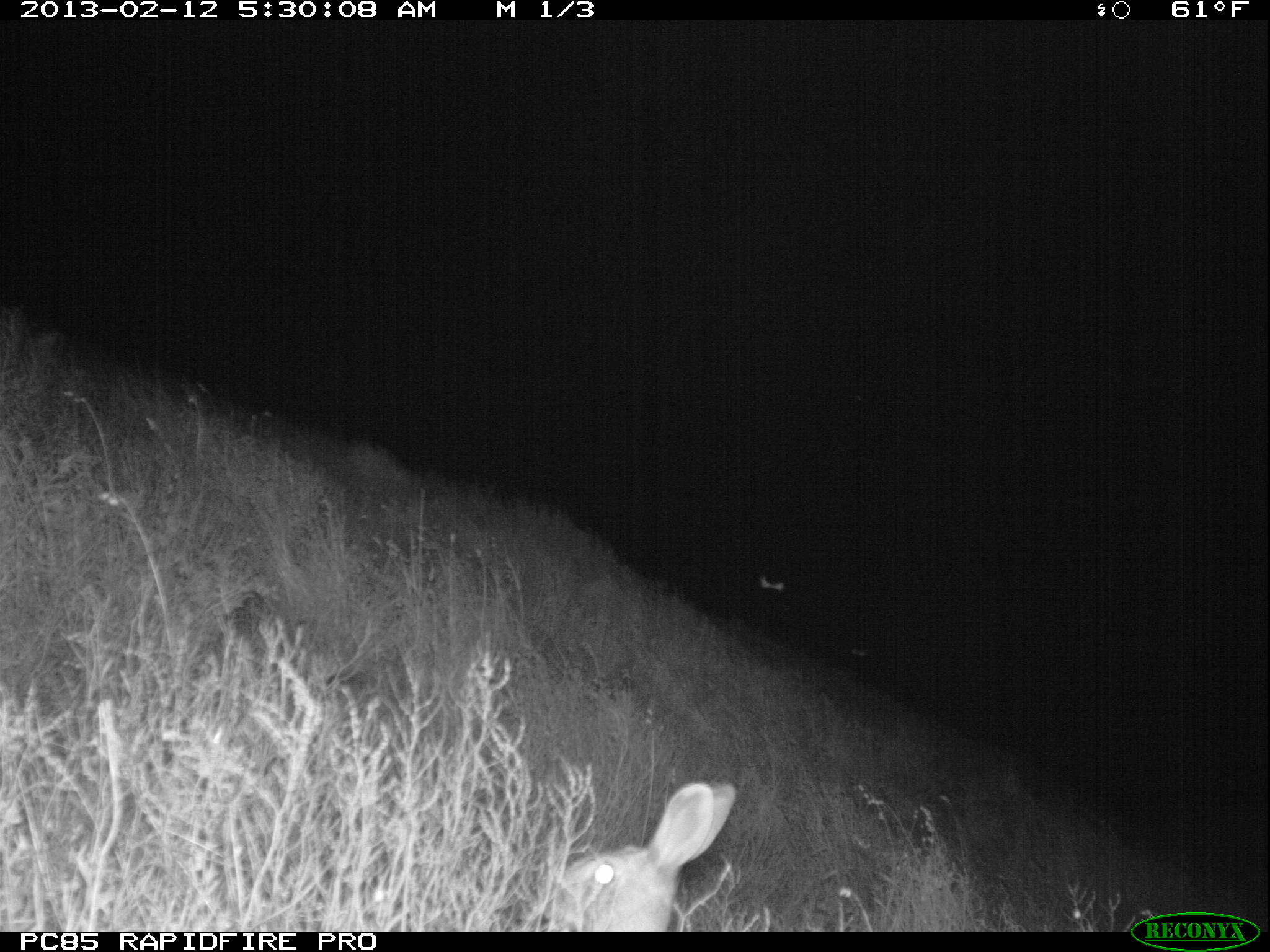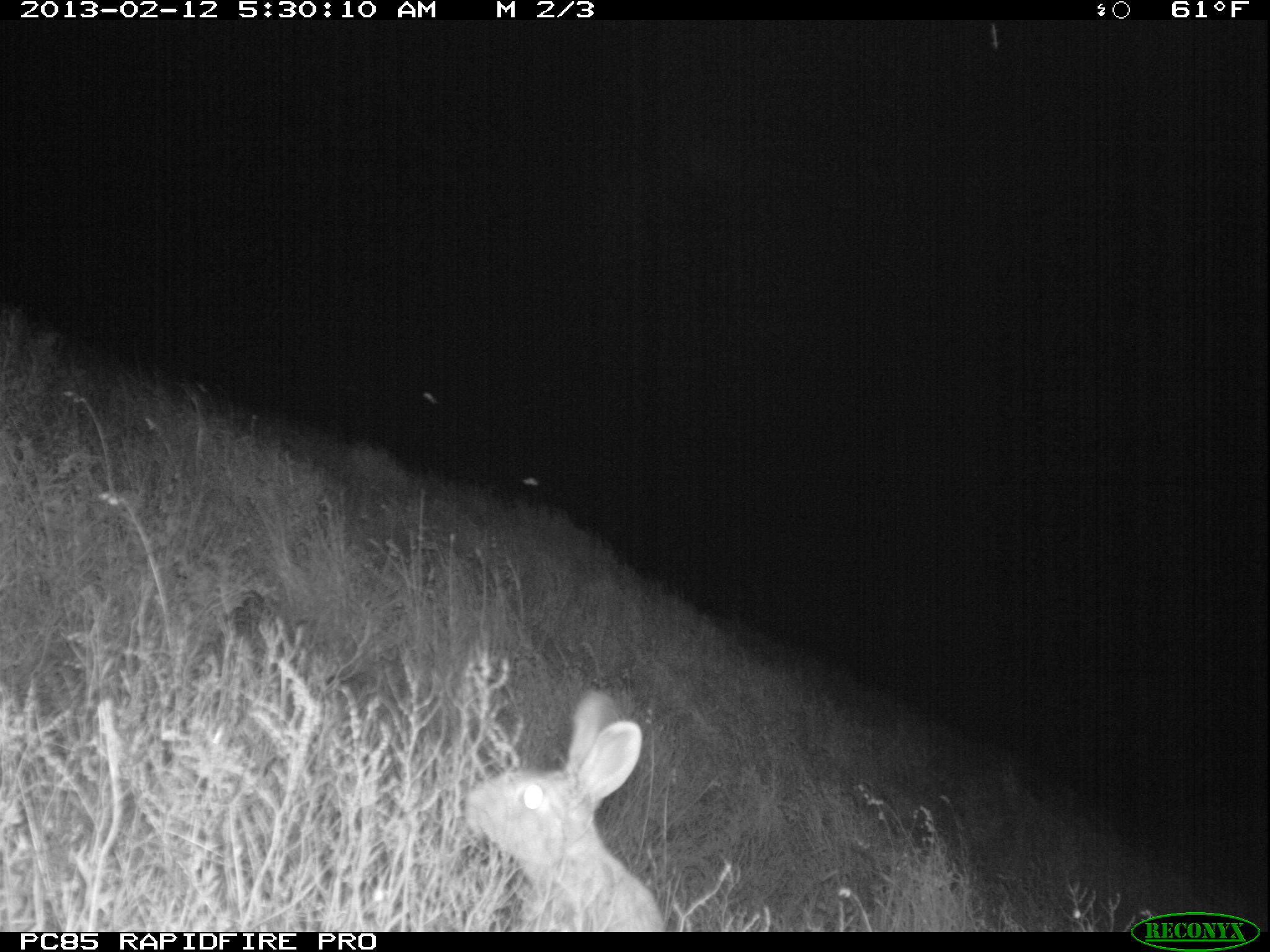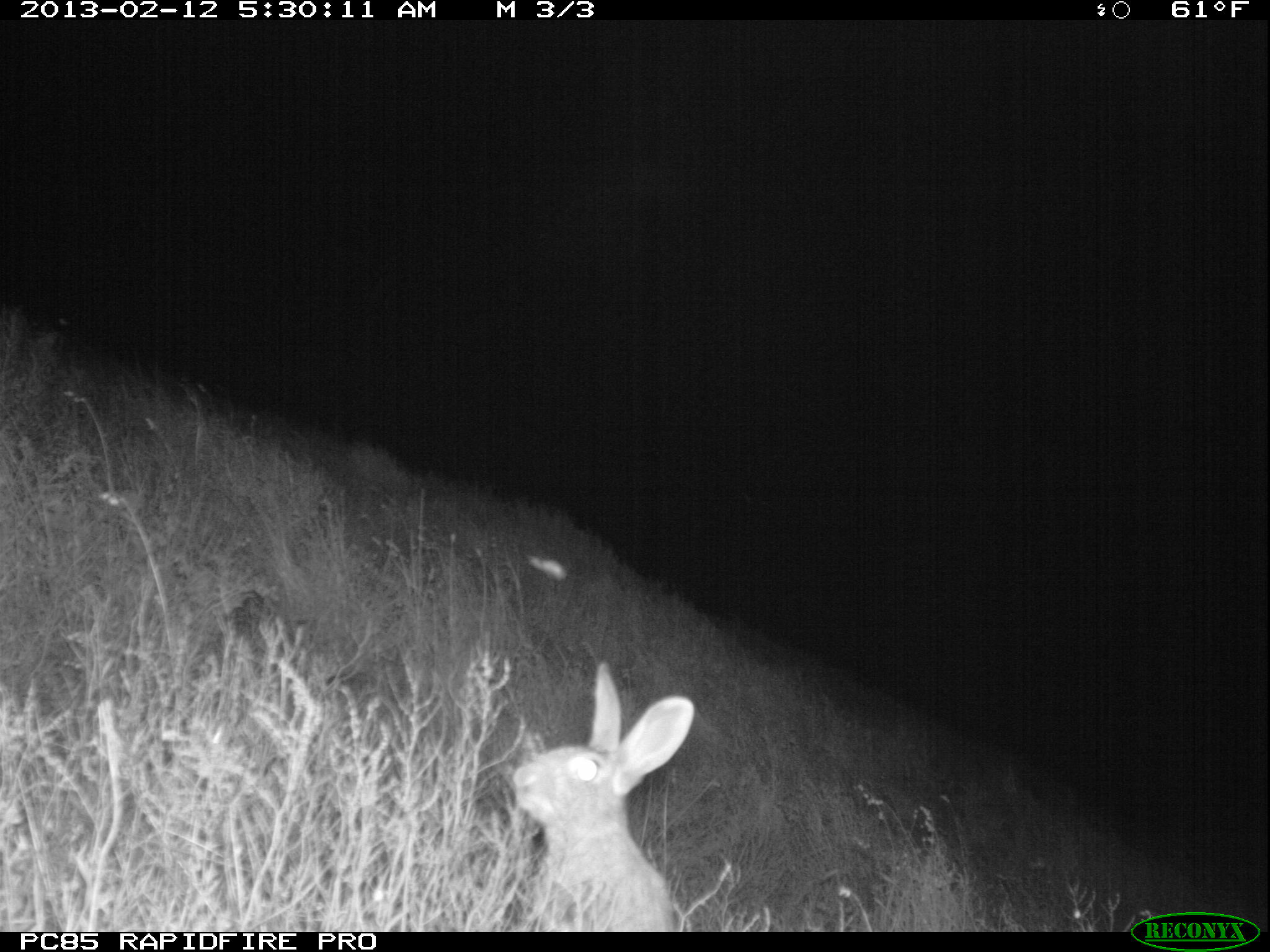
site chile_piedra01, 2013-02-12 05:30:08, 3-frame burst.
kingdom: Animalia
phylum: Chordata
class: Mammalia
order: Lagomorpha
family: Leporidae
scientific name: Leporidae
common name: rabbits and hares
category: rabbit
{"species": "rabbit (rabbits and hares) (Leporidae)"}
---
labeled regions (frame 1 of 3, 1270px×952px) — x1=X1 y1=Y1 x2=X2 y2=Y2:
rabbit: x1=528 y1=781 x2=739 y2=932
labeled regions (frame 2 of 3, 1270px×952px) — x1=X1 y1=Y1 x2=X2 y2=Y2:
rabbit: x1=453 y1=690 x2=667 y2=933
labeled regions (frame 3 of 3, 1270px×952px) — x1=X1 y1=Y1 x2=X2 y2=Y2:
rabbit: x1=502 y1=669 x2=695 y2=930